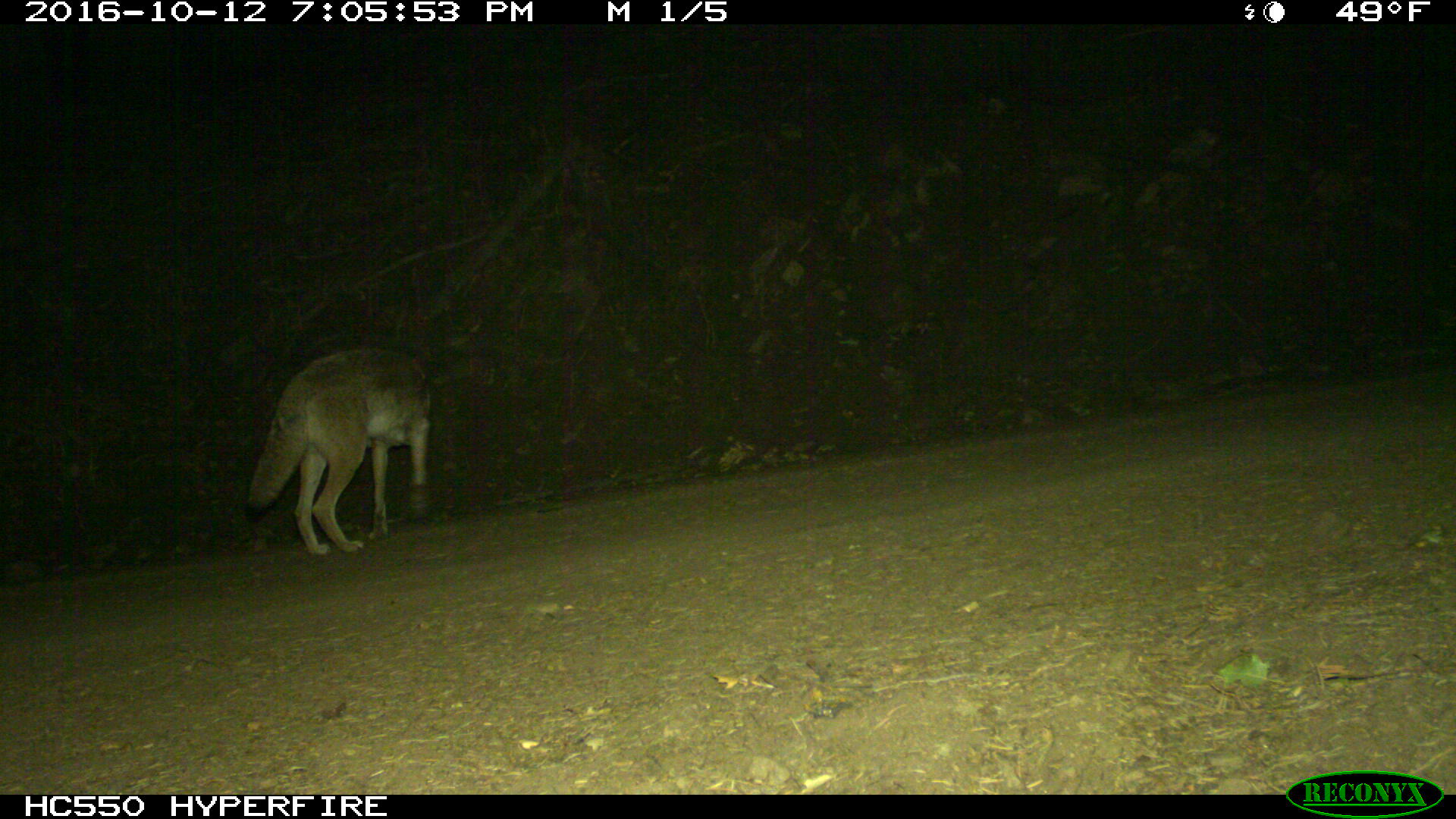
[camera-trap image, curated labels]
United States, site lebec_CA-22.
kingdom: Animalia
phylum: Chordata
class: Mammalia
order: Carnivora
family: Canidae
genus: Canis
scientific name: Canis latrans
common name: coyote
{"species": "Canis latrans (coyote)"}